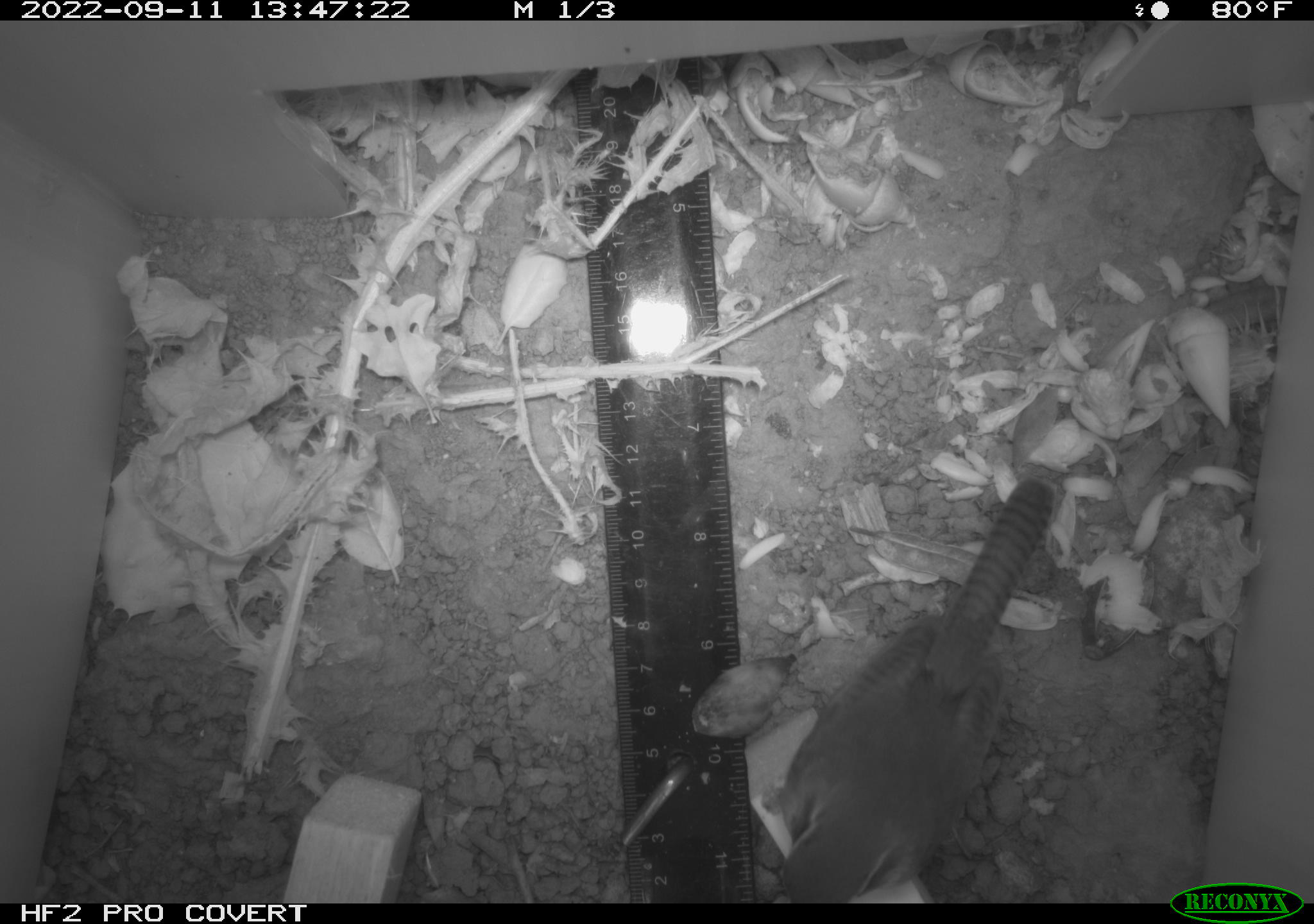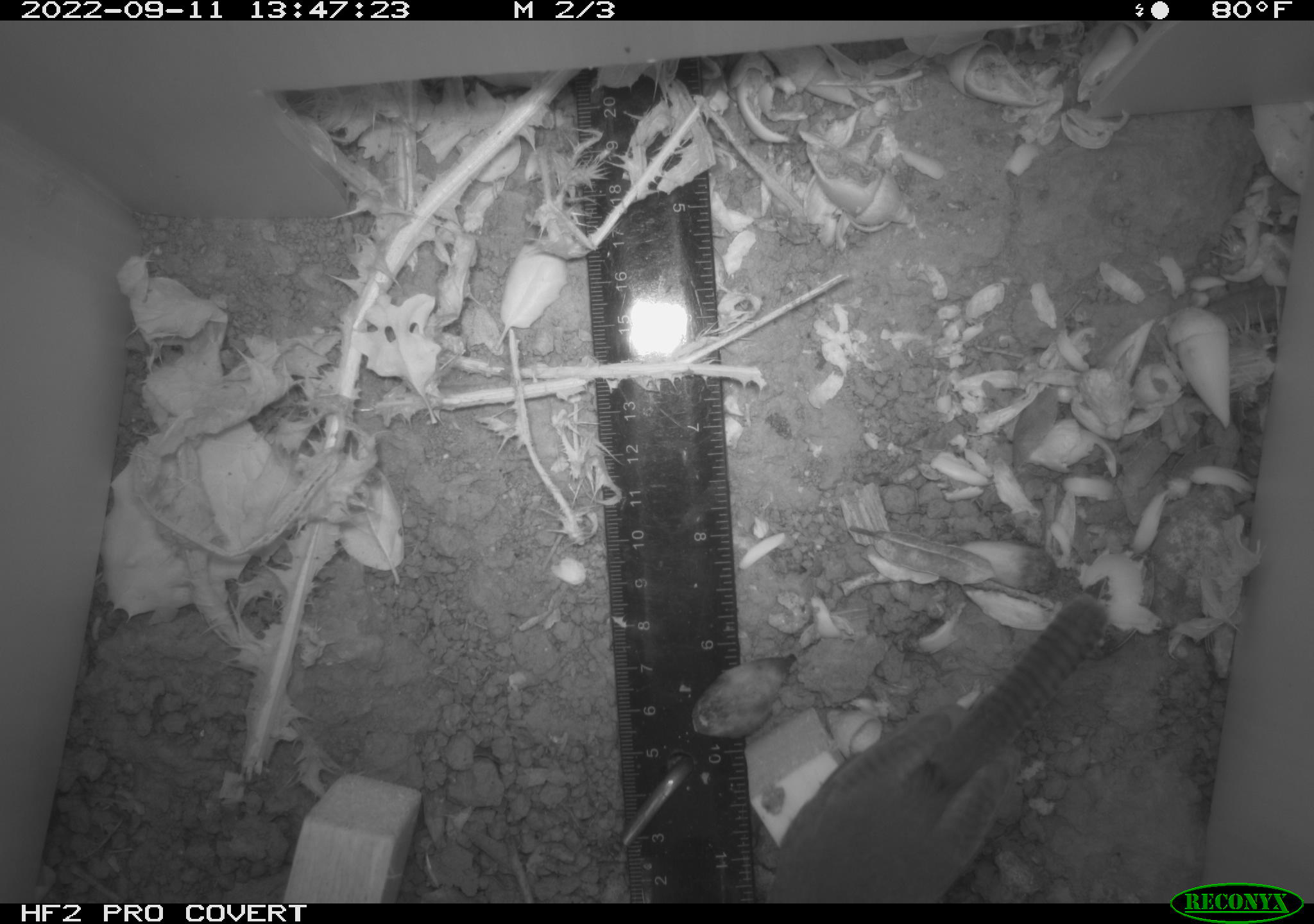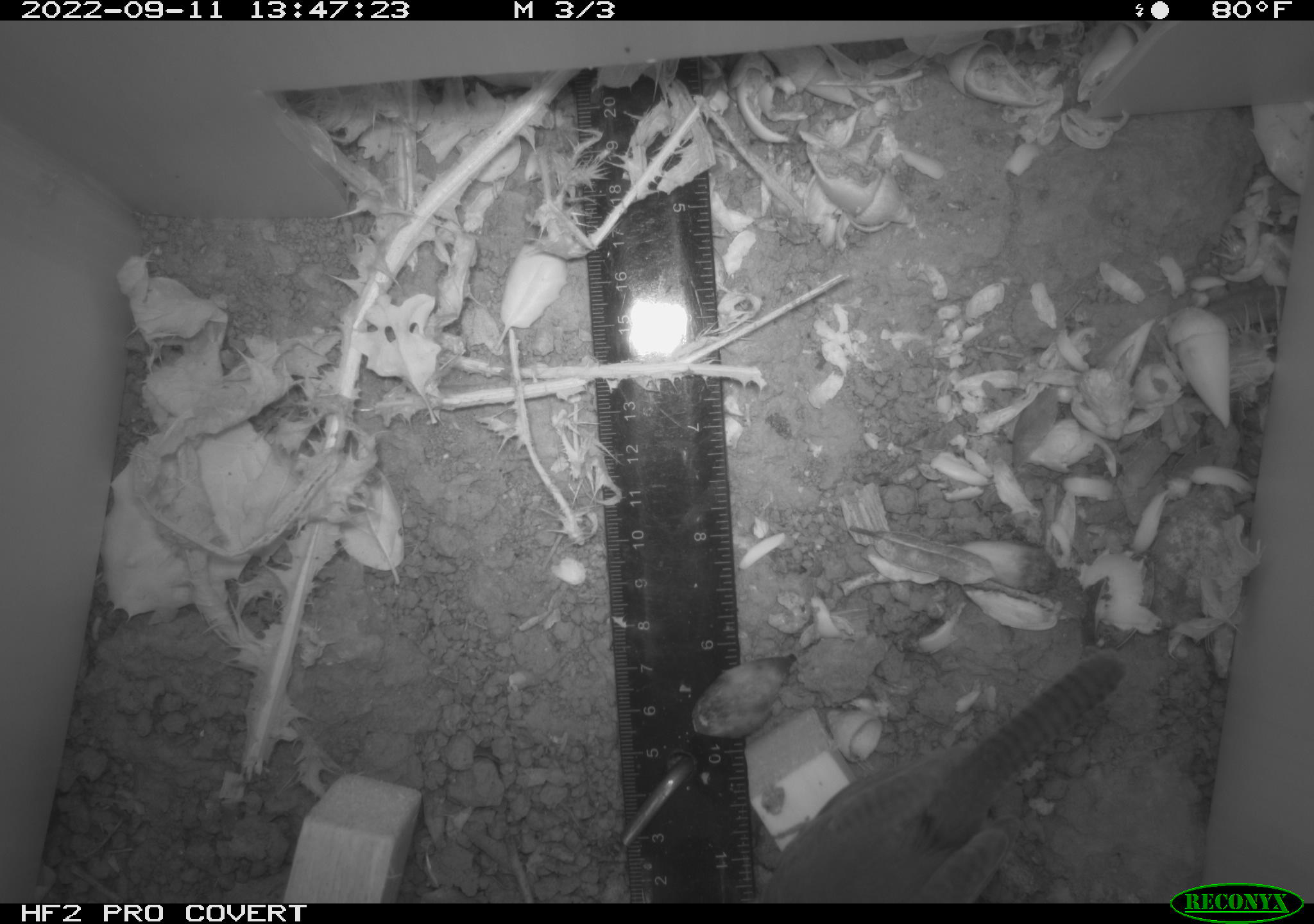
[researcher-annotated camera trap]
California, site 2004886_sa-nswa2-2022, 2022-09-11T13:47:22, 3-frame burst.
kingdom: Animalia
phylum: Chordata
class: Aves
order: Passeriformes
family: Troglodytidae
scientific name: Troglodytidae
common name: wren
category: troglodytidae family